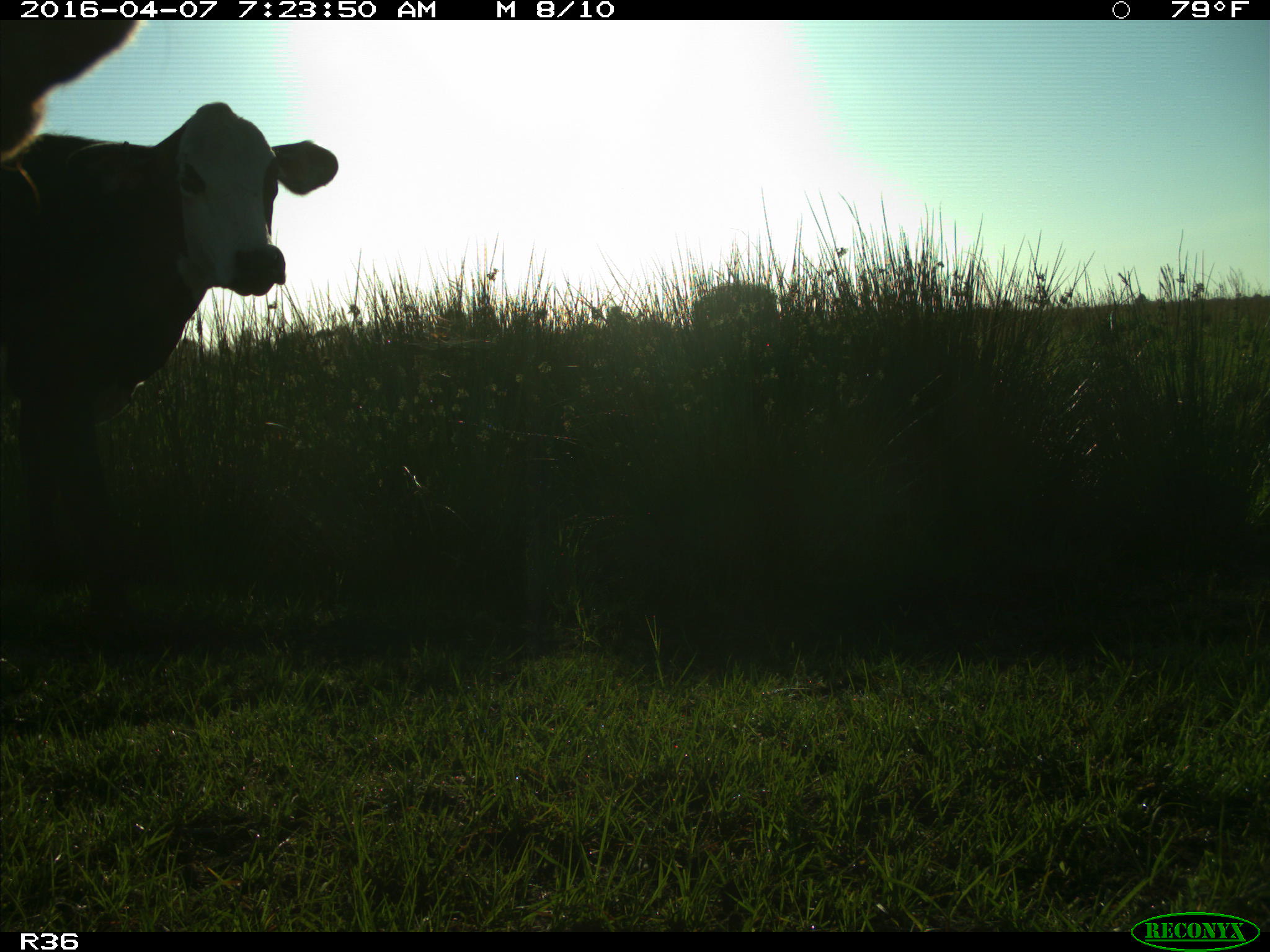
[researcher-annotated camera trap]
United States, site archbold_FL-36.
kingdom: Animalia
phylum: Chordata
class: Mammalia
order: Artiodactyla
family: Bovidae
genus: Bos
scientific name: Bos taurus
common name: domestic cow